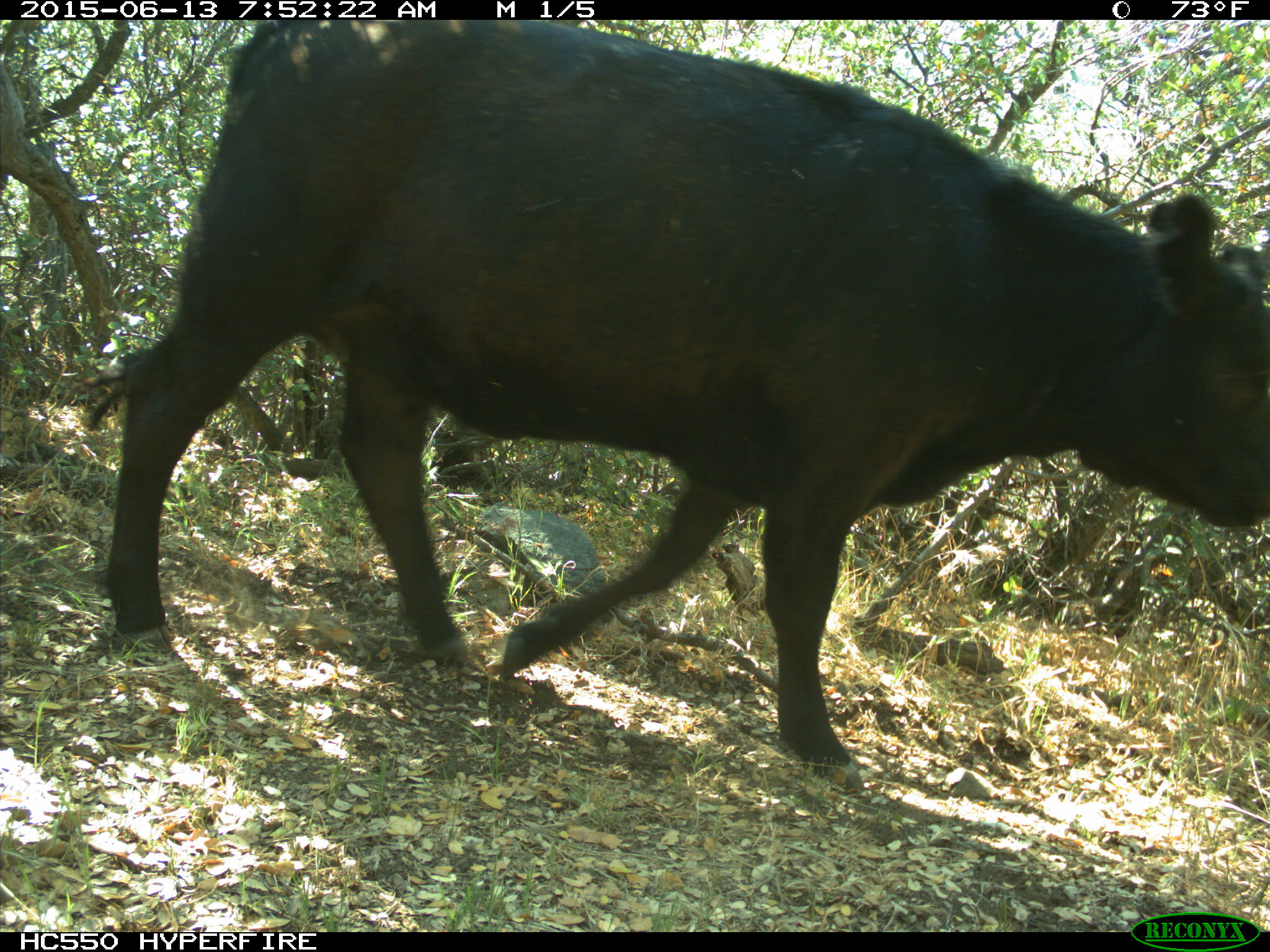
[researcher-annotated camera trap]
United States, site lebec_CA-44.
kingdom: Animalia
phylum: Chordata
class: Mammalia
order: Artiodactyla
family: Bovidae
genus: Bos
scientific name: Bos taurus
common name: domestic cow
Bos taurus (domestic cow).